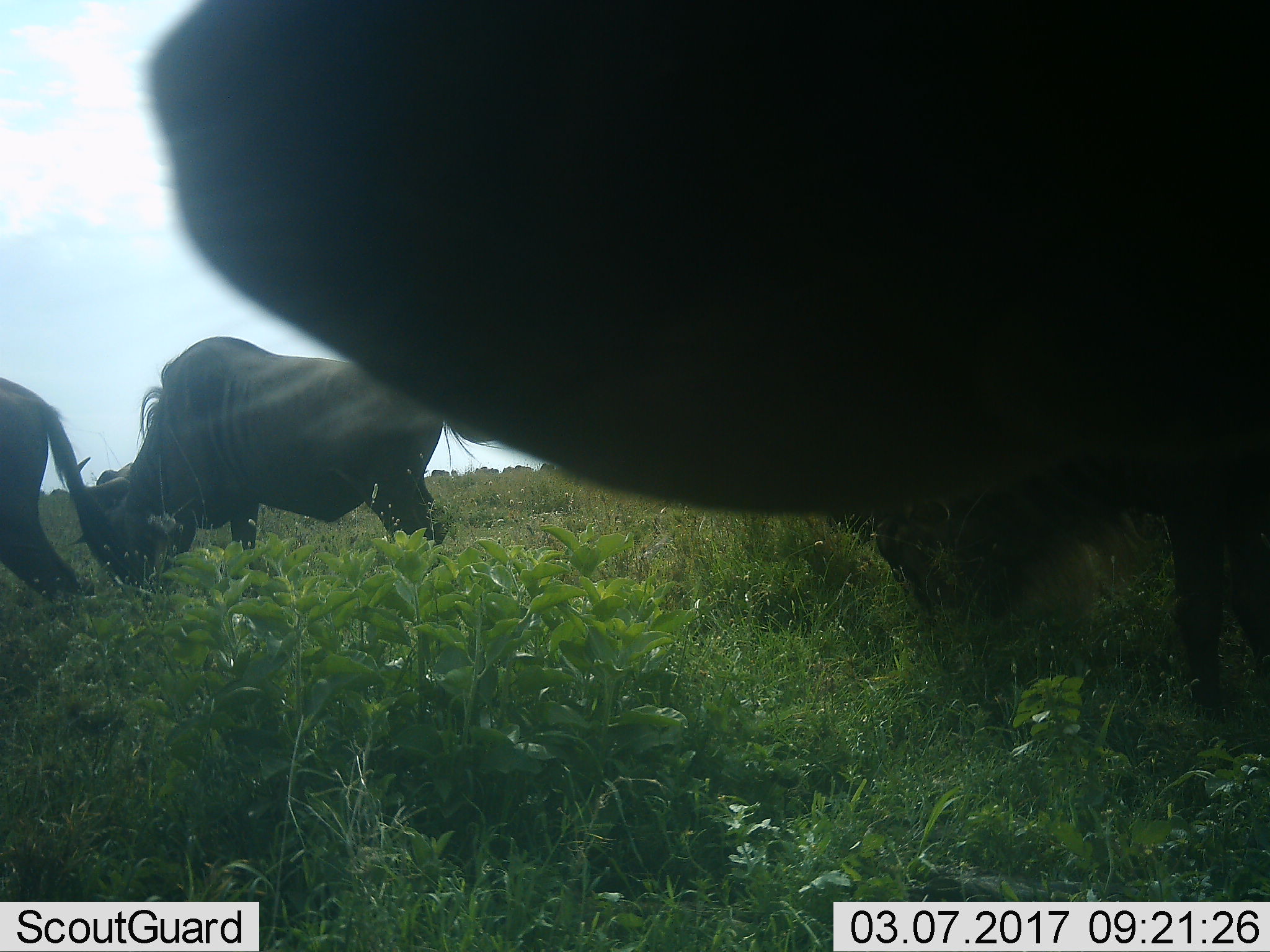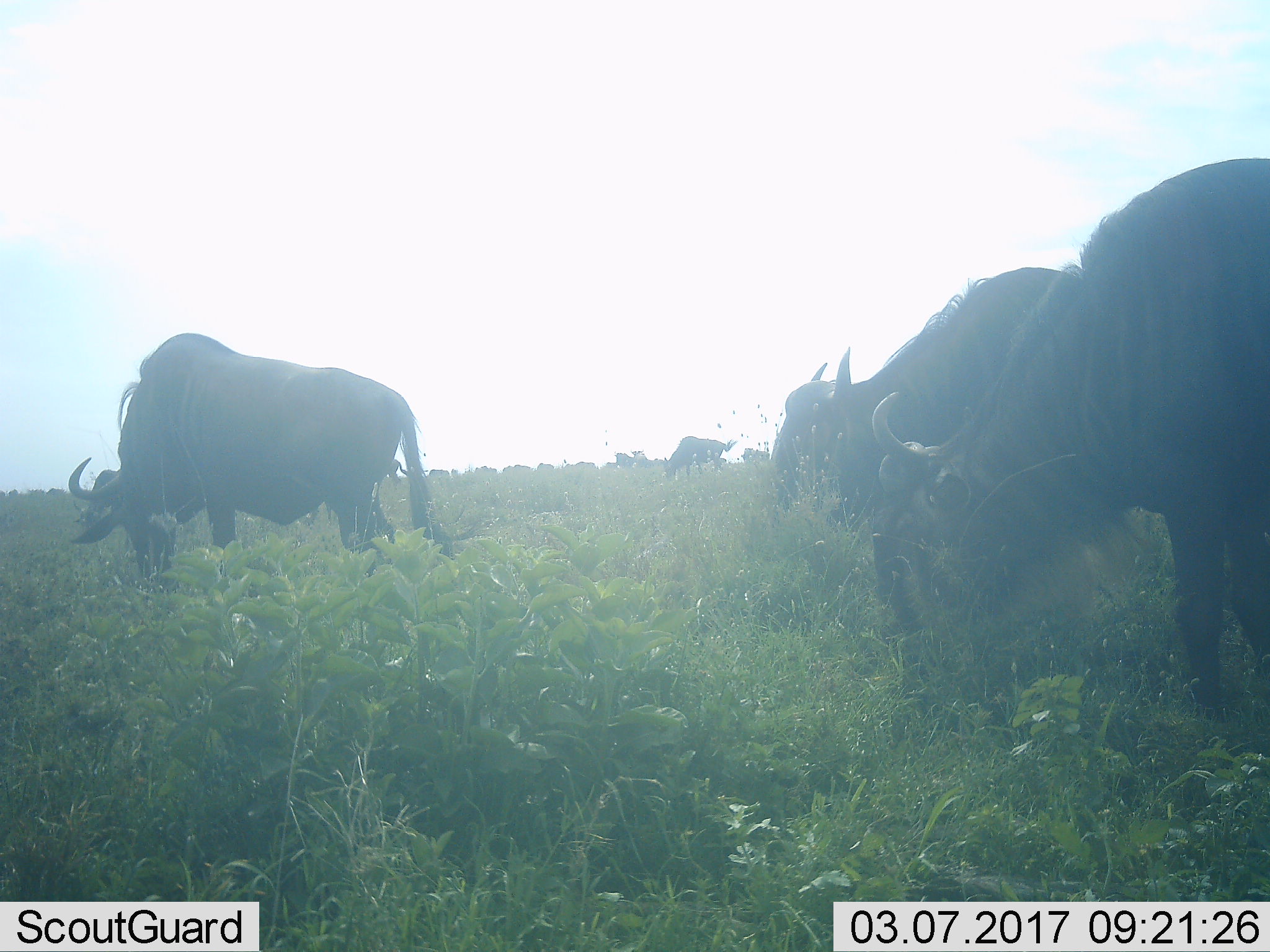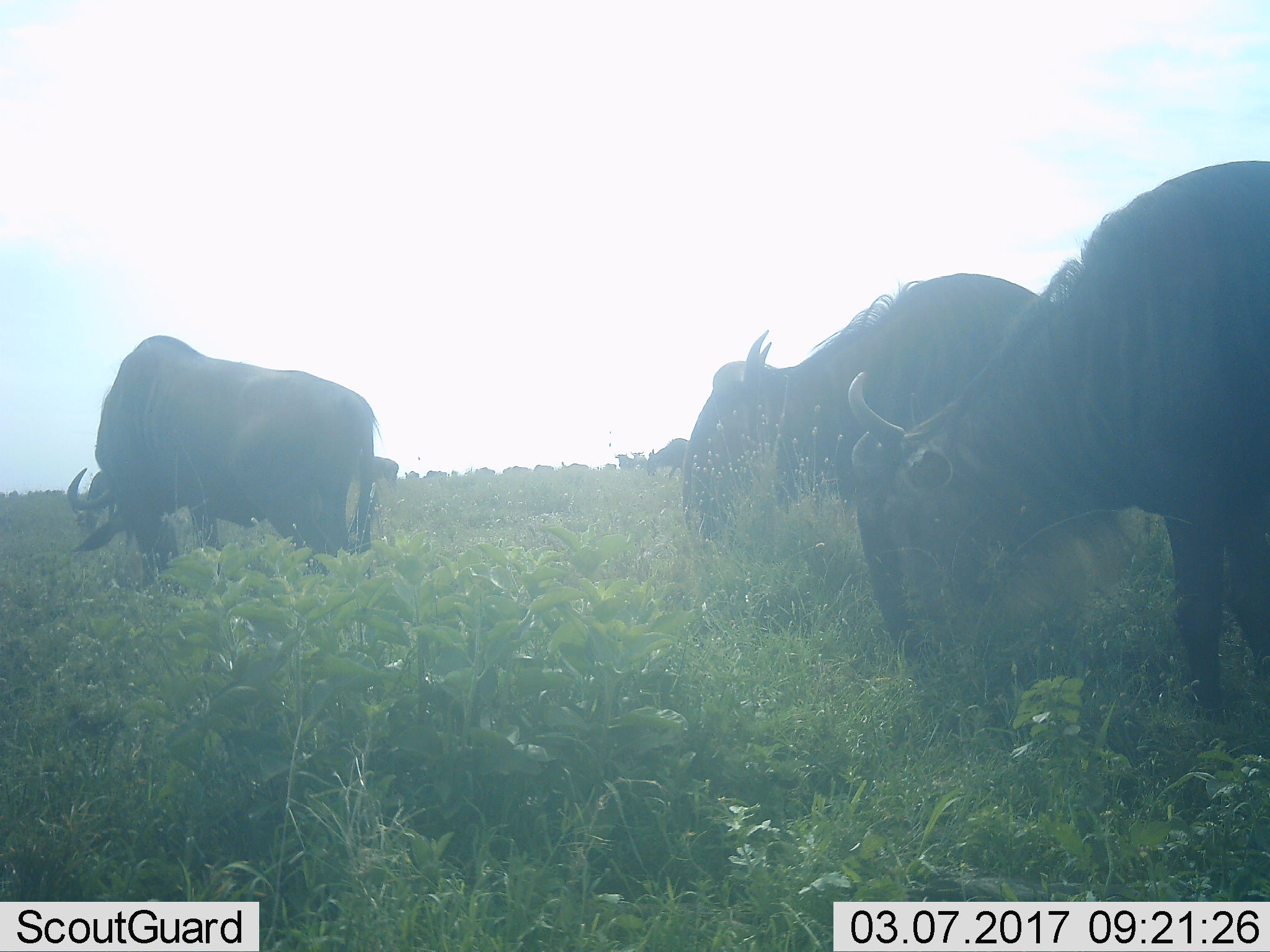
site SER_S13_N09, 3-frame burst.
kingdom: Animalia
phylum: Chordata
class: Mammalia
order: Artiodactyla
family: Bovidae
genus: Connochaetes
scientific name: Connochaetes taurinus taurinus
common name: blue wildebeest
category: wildebeestblue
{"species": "wildebeestblue (blue wildebeest) (Connochaetes taurinus taurinus)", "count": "6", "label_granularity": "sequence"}